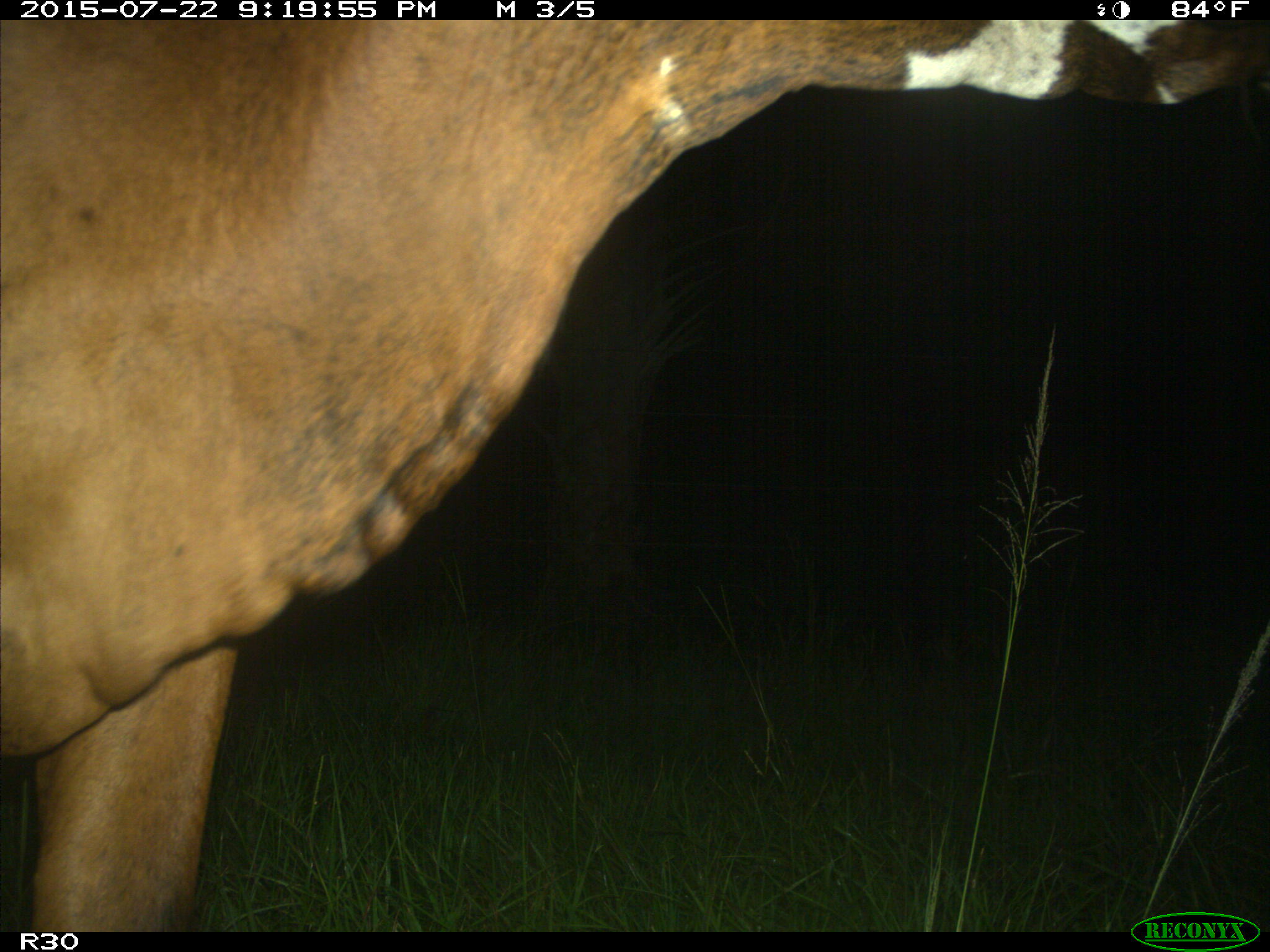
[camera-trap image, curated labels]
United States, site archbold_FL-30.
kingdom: Animalia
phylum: Chordata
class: Mammalia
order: Artiodactyla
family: Bovidae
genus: Bos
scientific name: Bos taurus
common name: domestic cow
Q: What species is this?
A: Bos taurus (domestic cow).